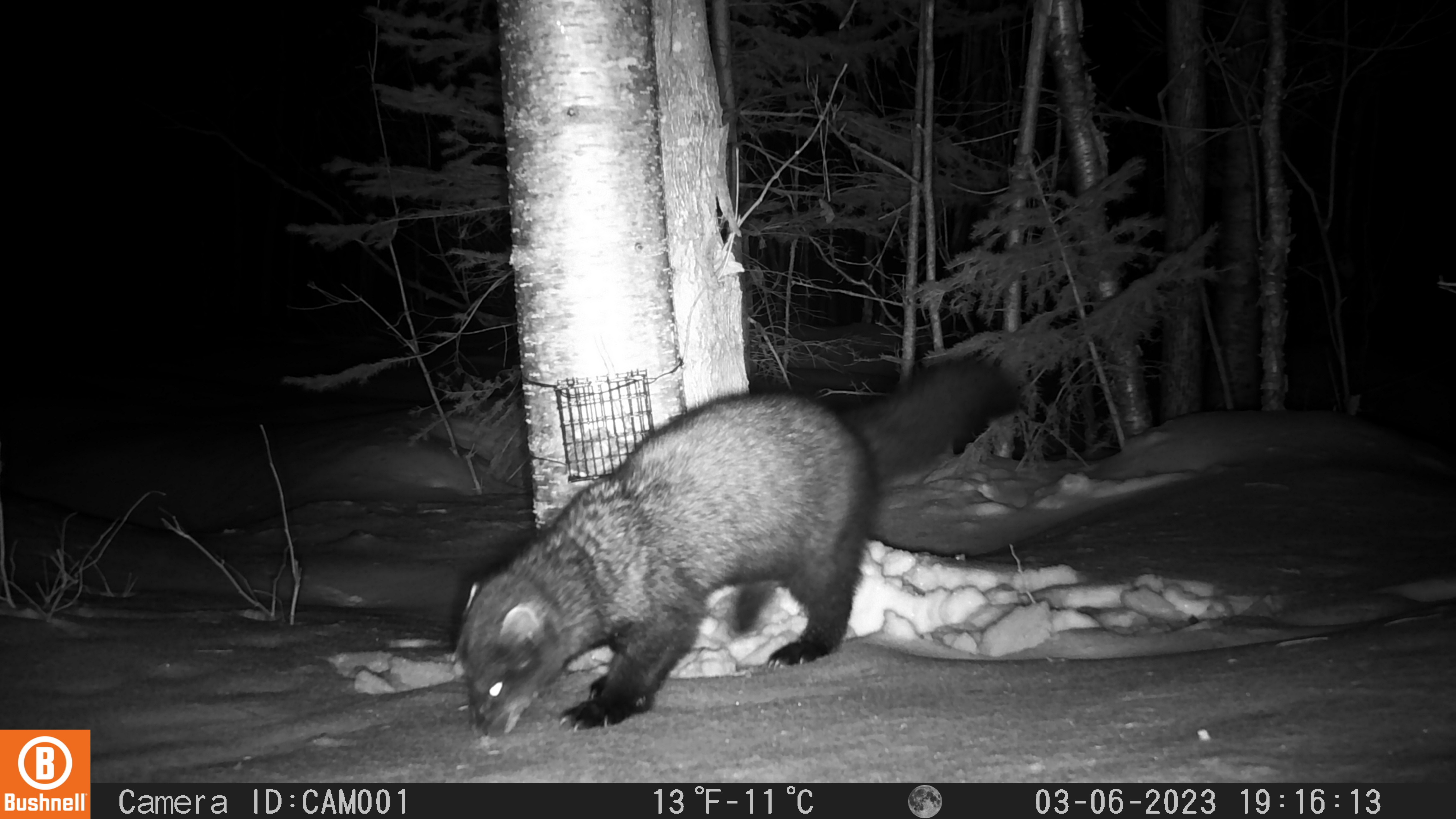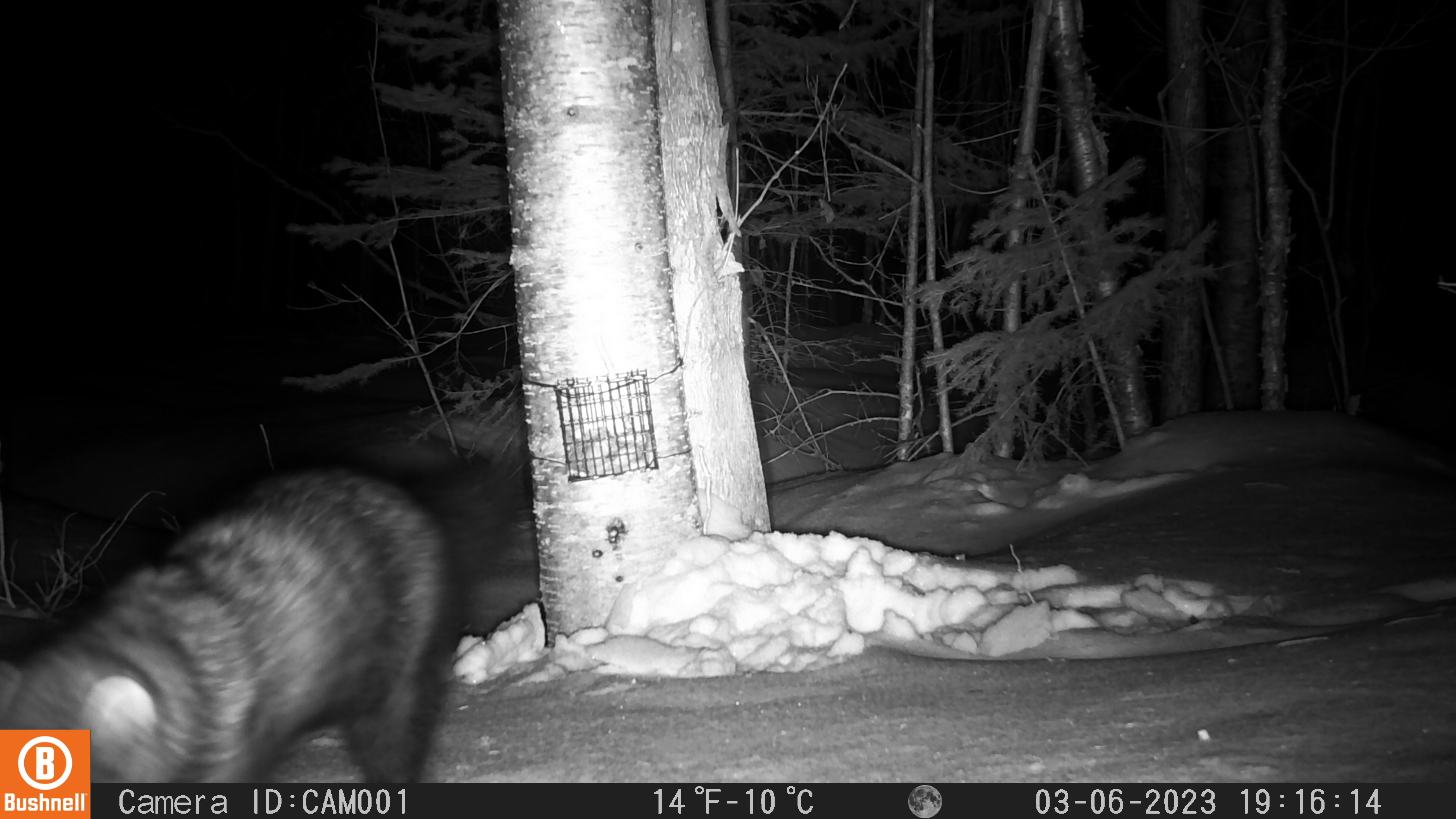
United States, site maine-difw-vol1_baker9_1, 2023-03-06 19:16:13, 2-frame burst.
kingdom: Animalia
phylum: Chordata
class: Mammalia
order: Carnivora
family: Mustelidae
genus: Pekania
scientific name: Pekania pennanti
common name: fisher